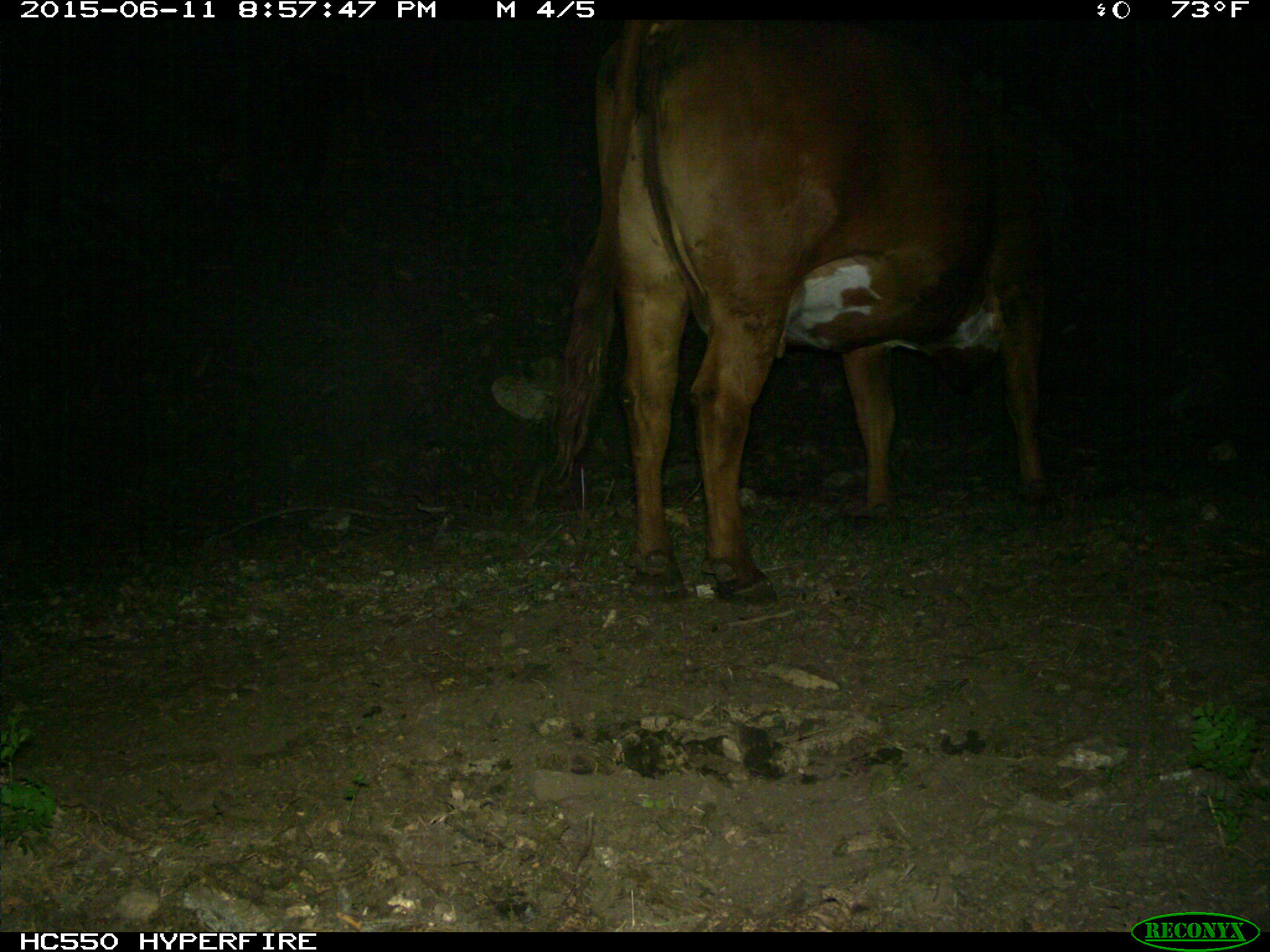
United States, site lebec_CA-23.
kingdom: Animalia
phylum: Chordata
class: Mammalia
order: Artiodactyla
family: Bovidae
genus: Bos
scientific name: Bos taurus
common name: domestic cow